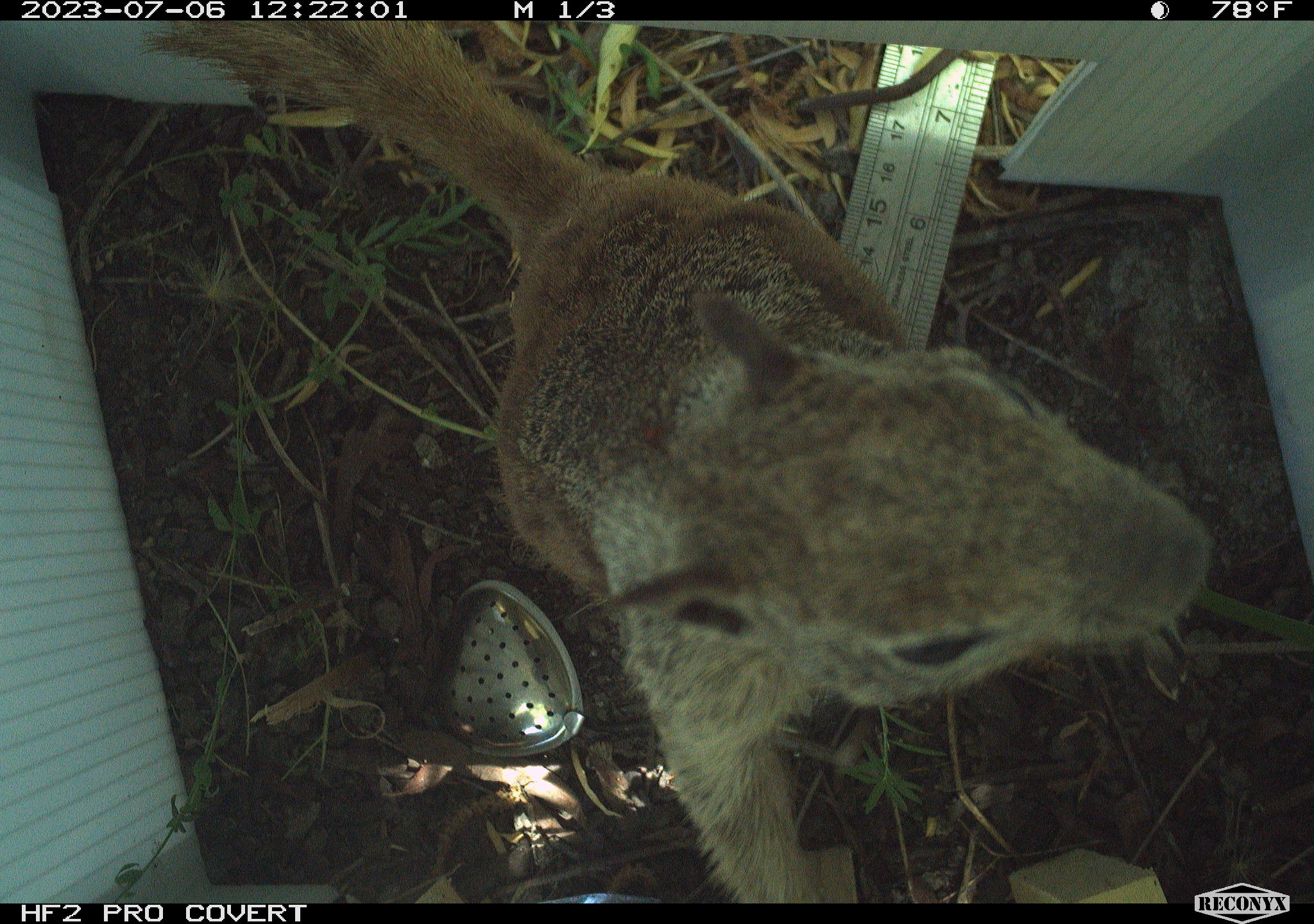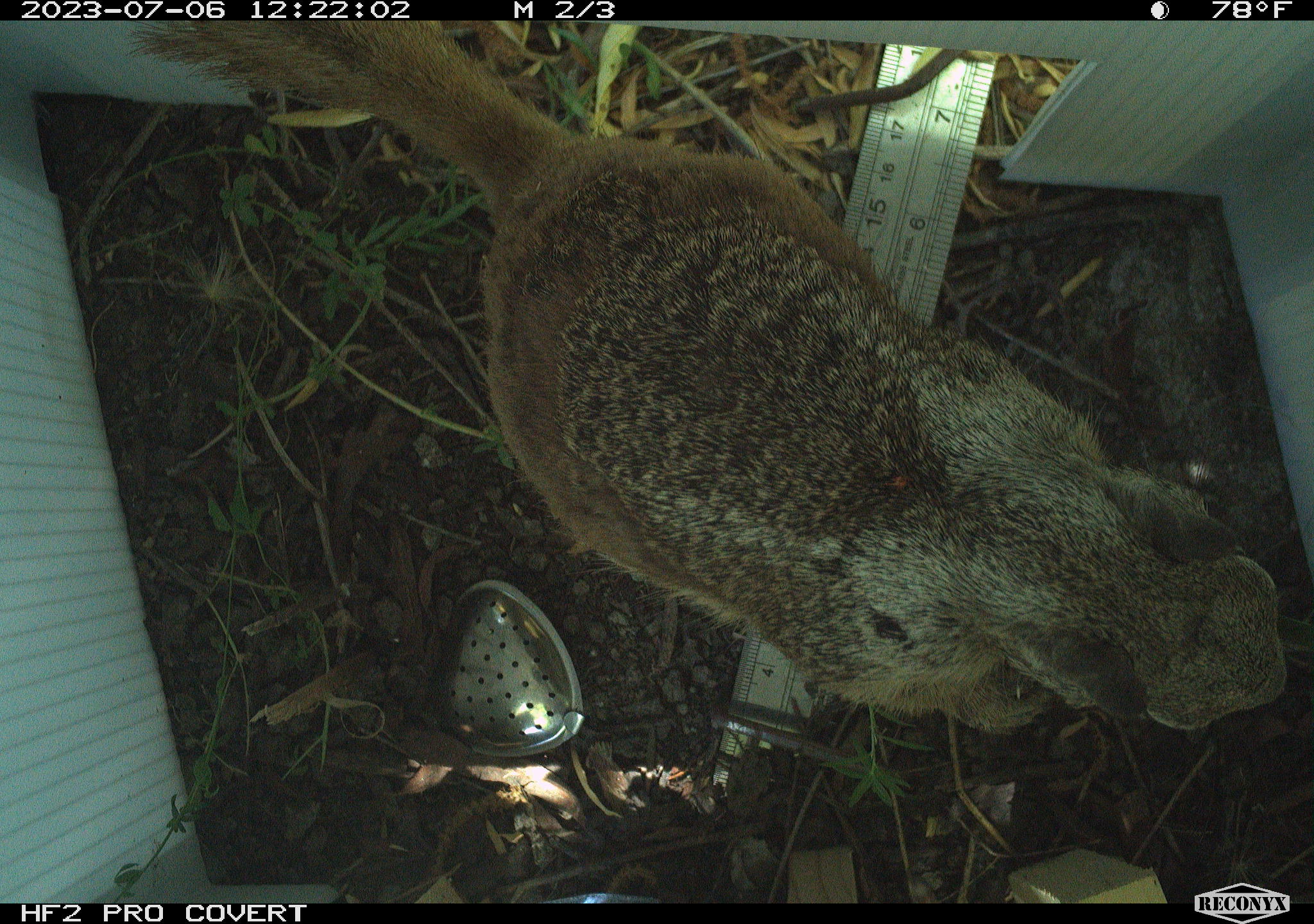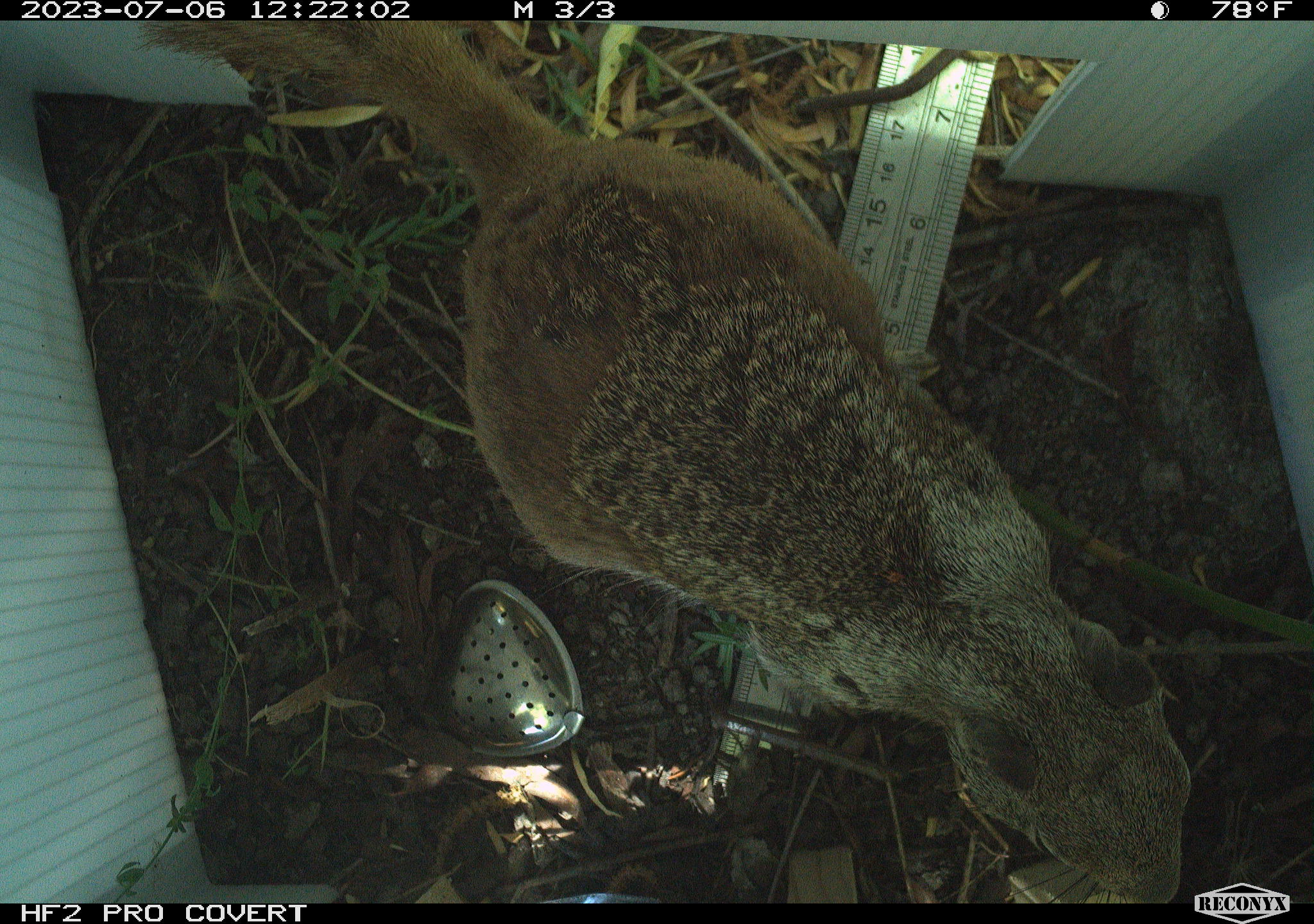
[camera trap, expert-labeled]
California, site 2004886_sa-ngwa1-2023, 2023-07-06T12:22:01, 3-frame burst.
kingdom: Animalia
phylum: Chordata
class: Mammalia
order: Rodentia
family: Sciuridae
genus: Otospermophilus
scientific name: Otospermophilus beecheyi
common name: california ground squirrel